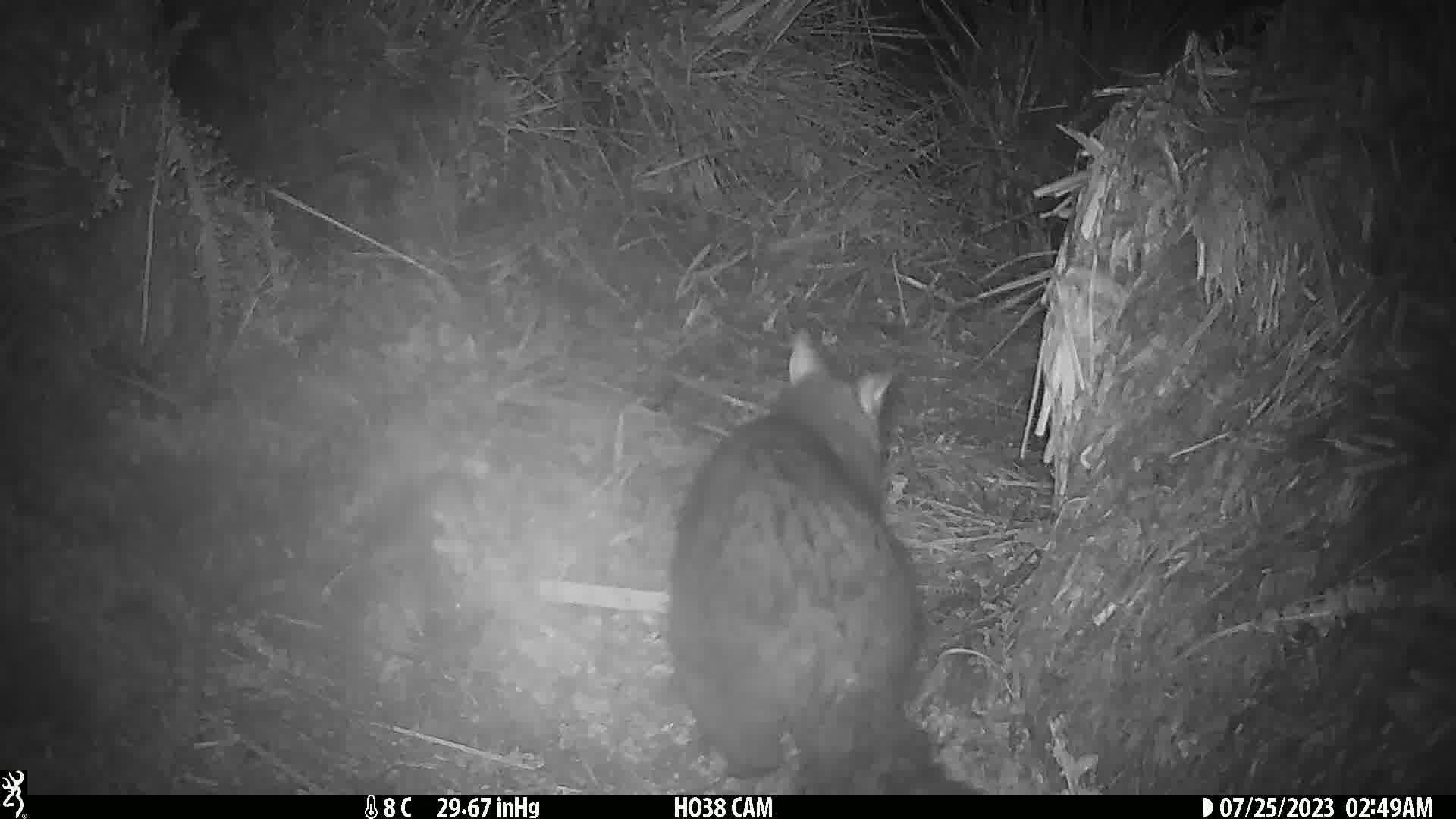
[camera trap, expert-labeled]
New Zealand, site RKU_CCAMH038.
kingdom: Animalia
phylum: Chordata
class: Mammalia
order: Diprotodontia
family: Phalangeridae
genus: Trichosurus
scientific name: Trichosurus vulpecula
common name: common brushtail possum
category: possum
Possum (common brushtail possum) (Trichosurus vulpecula).